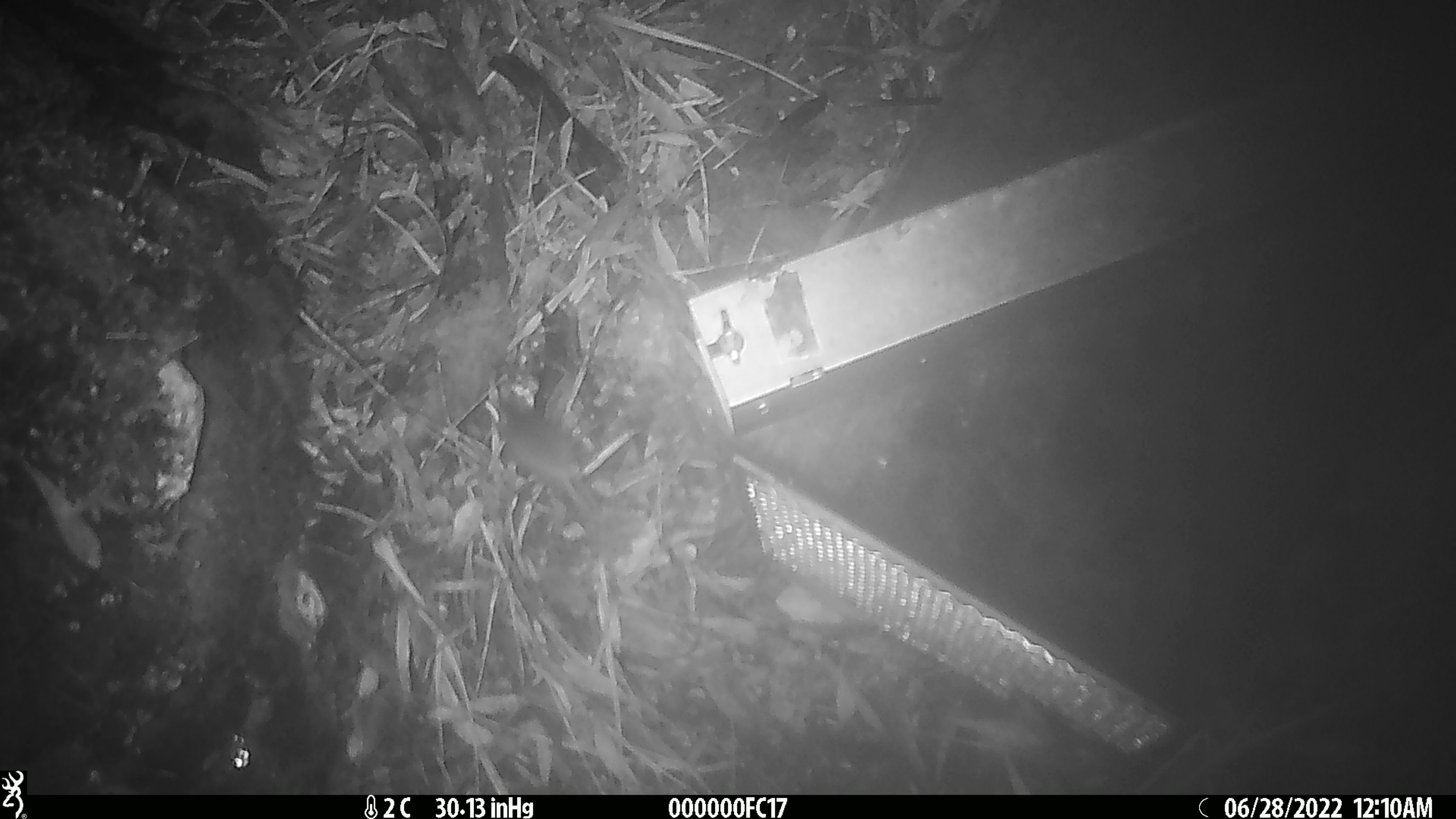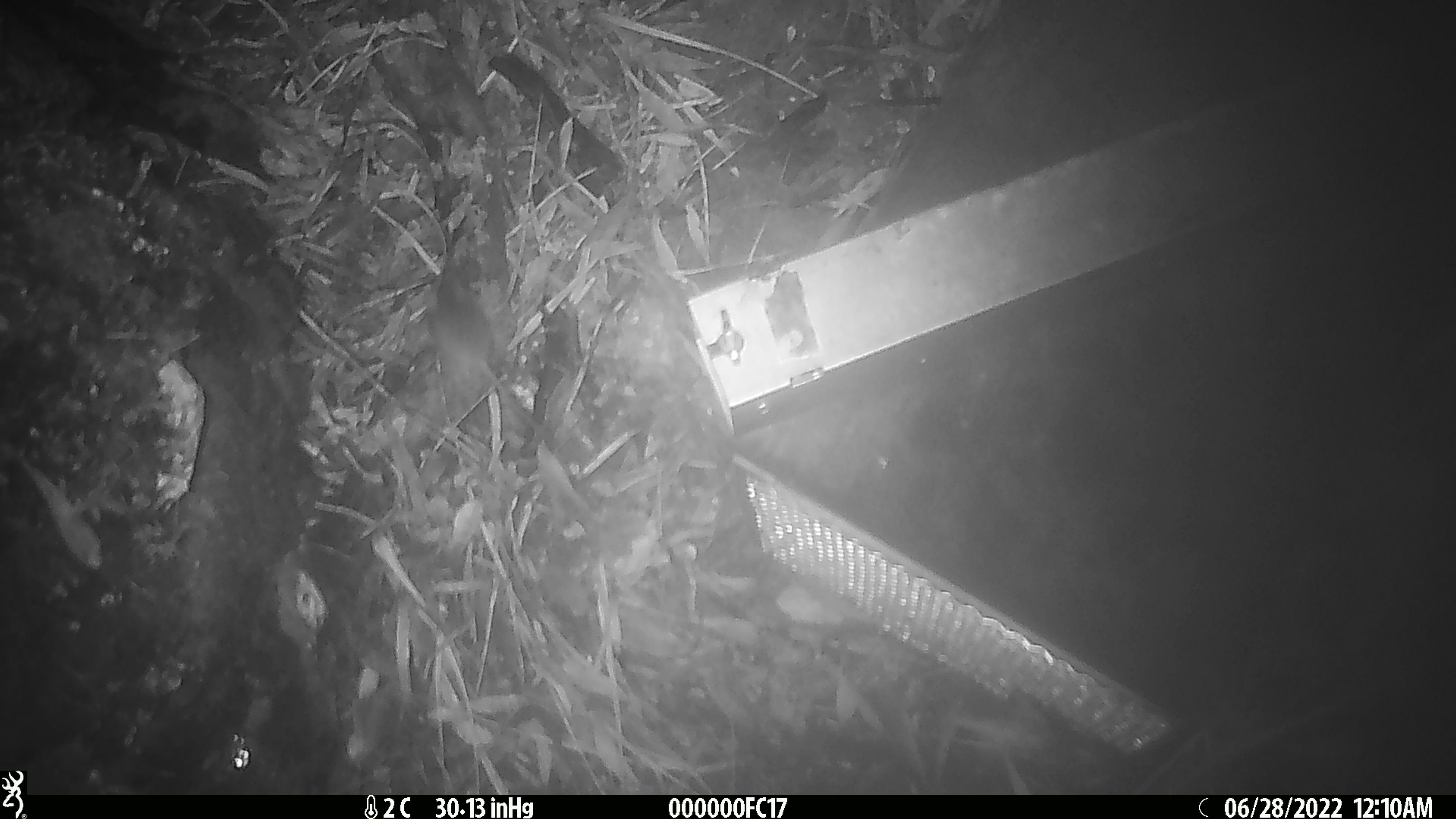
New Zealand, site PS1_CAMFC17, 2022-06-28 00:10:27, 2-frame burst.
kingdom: Animalia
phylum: Chordata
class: Mammalia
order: Rodentia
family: Muridae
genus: Mus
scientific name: Mus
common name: mouse